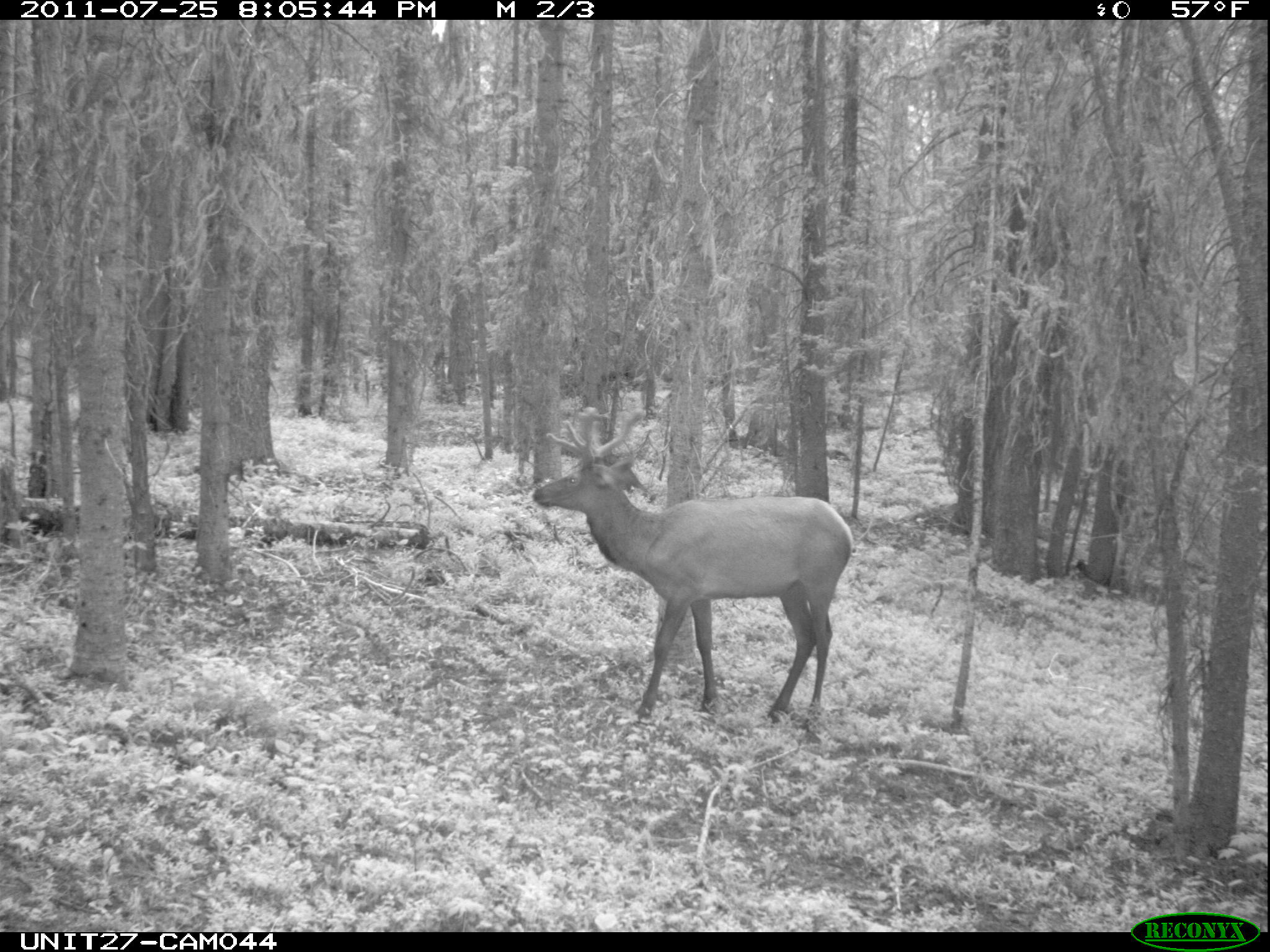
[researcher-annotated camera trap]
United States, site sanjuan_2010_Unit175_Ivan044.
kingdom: Animalia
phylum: Chordata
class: Mammalia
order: Artiodactyla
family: Cervidae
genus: Cervus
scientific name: Cervus elaphus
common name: red deer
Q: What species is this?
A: Cervus elaphus (red deer).